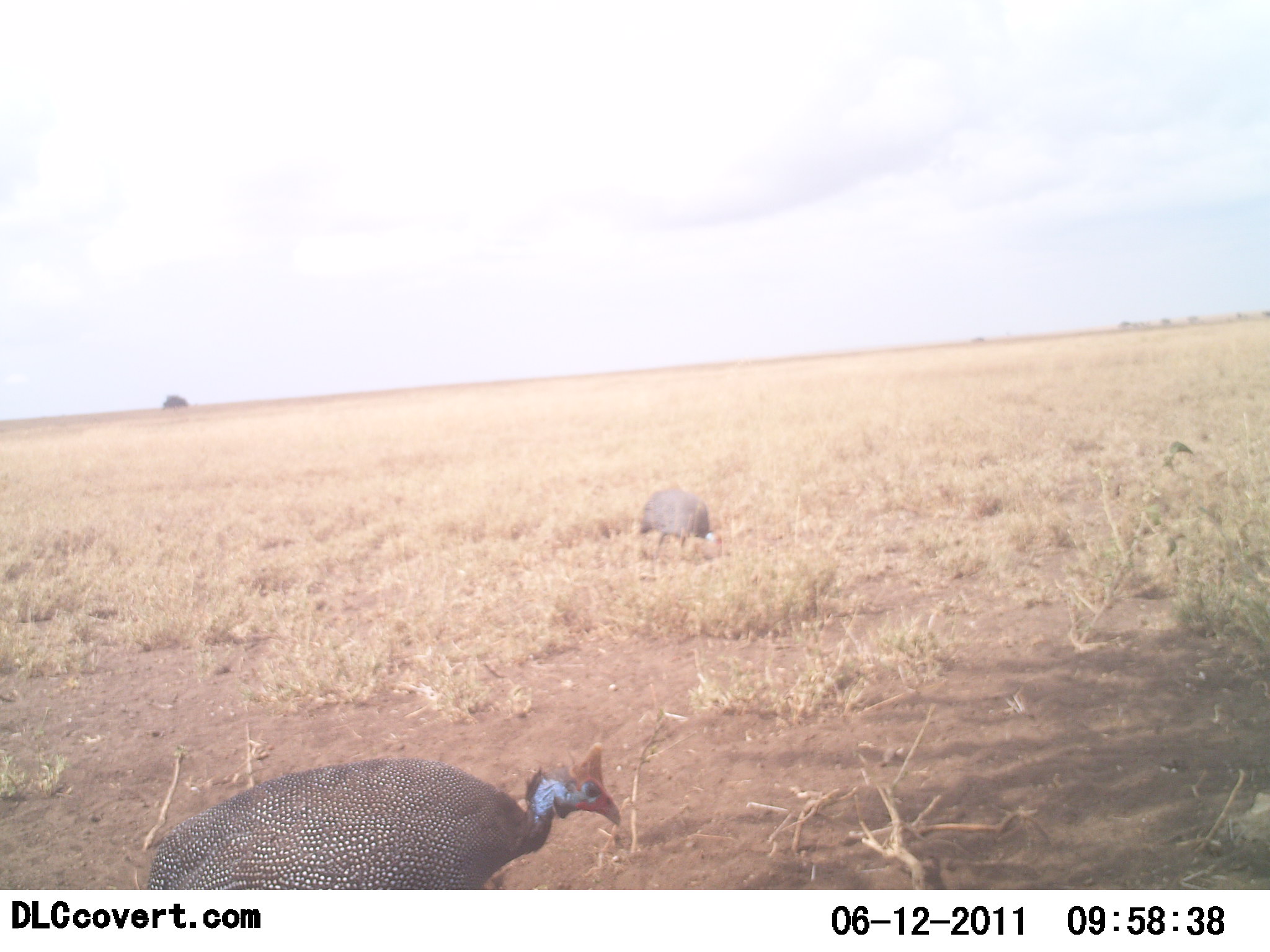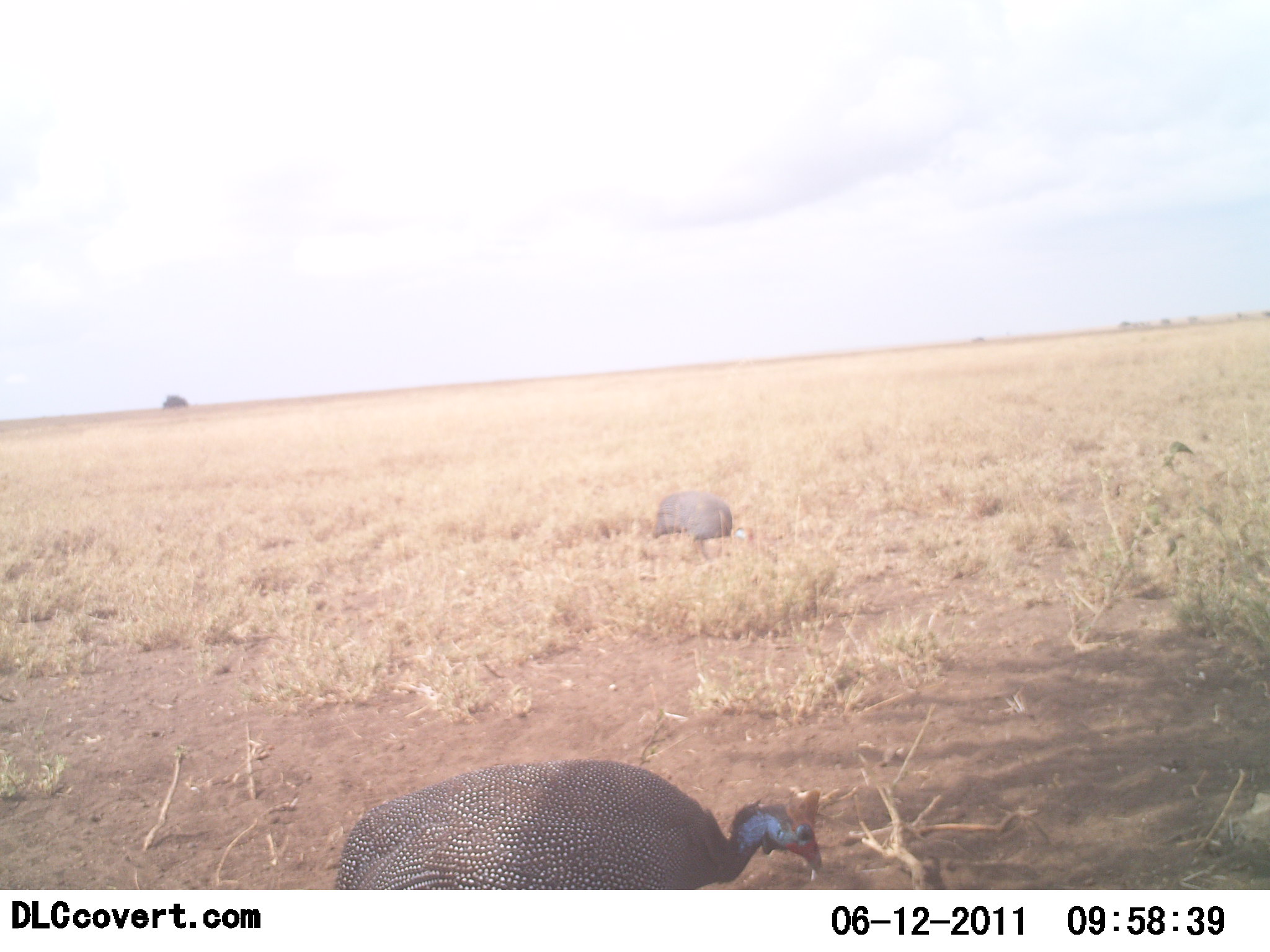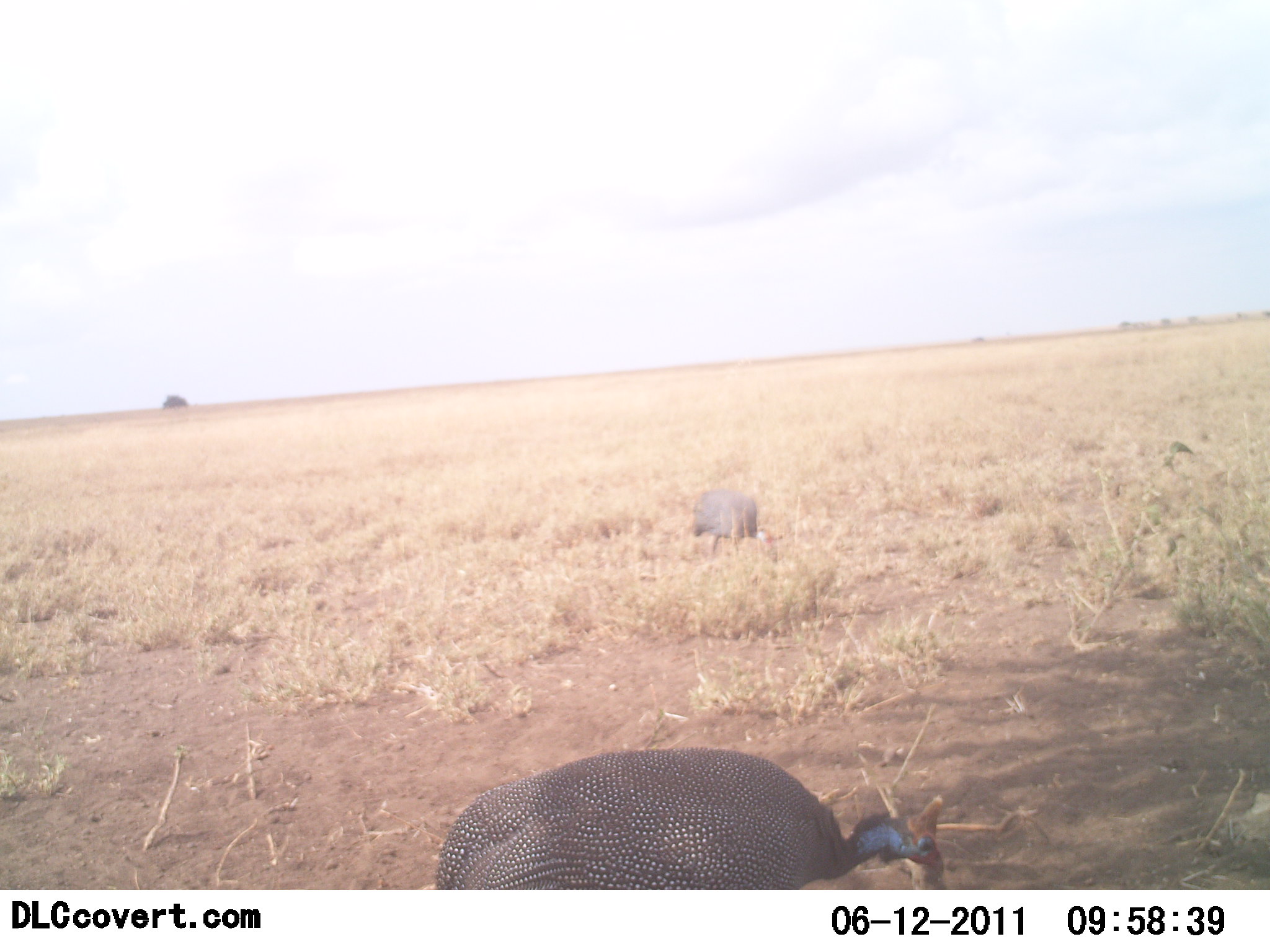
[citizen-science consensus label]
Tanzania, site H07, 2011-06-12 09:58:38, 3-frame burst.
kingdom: Animalia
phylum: Chordata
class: Aves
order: Galliformes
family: Numididae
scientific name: Numididae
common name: guinea fowl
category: guineafowl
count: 2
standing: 0%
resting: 0%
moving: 75%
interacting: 0%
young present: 0%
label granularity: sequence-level